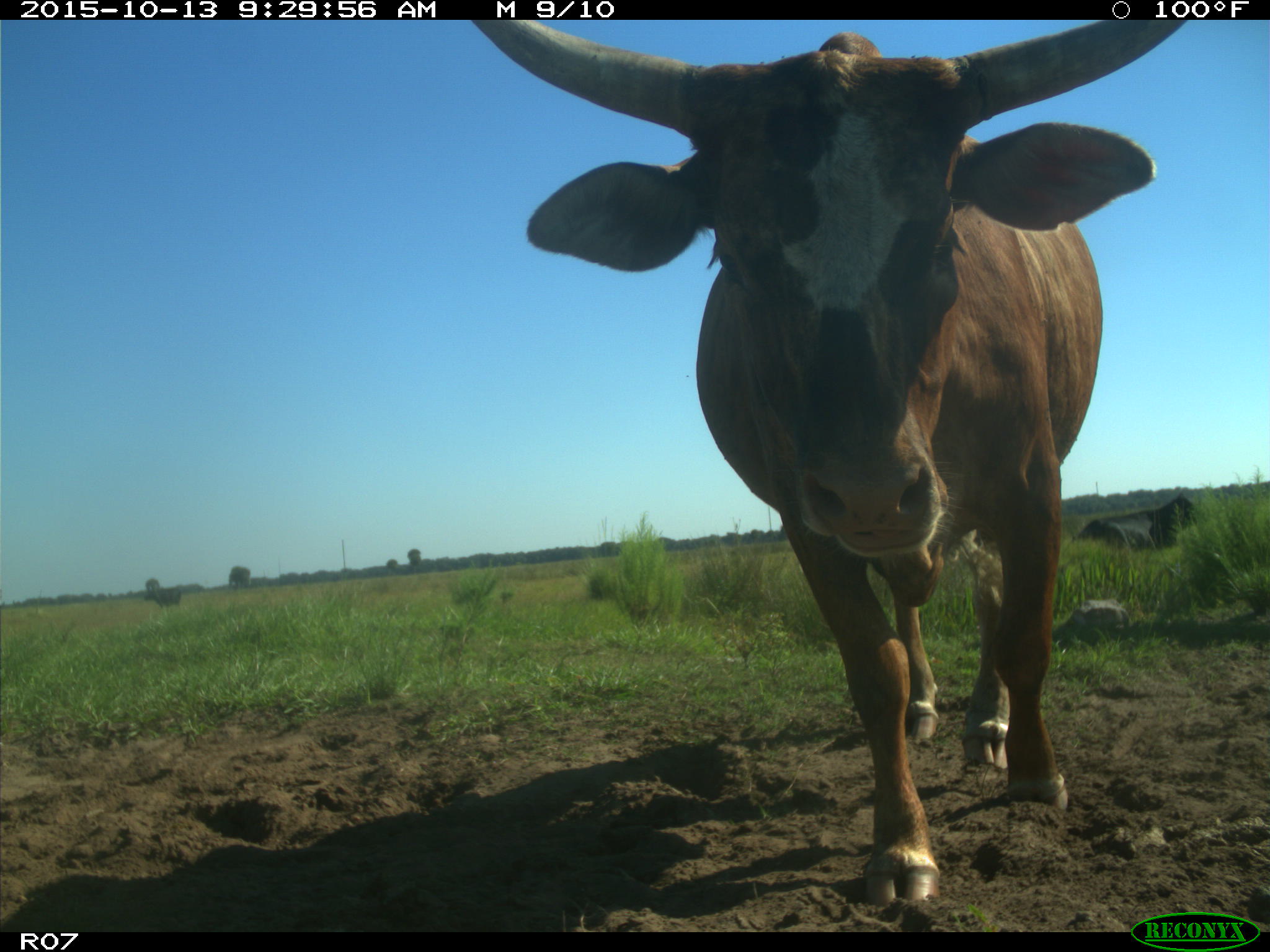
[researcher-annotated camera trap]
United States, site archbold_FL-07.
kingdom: Animalia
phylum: Chordata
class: Mammalia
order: Artiodactyla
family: Bovidae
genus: Bos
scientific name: Bos taurus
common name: domestic cow